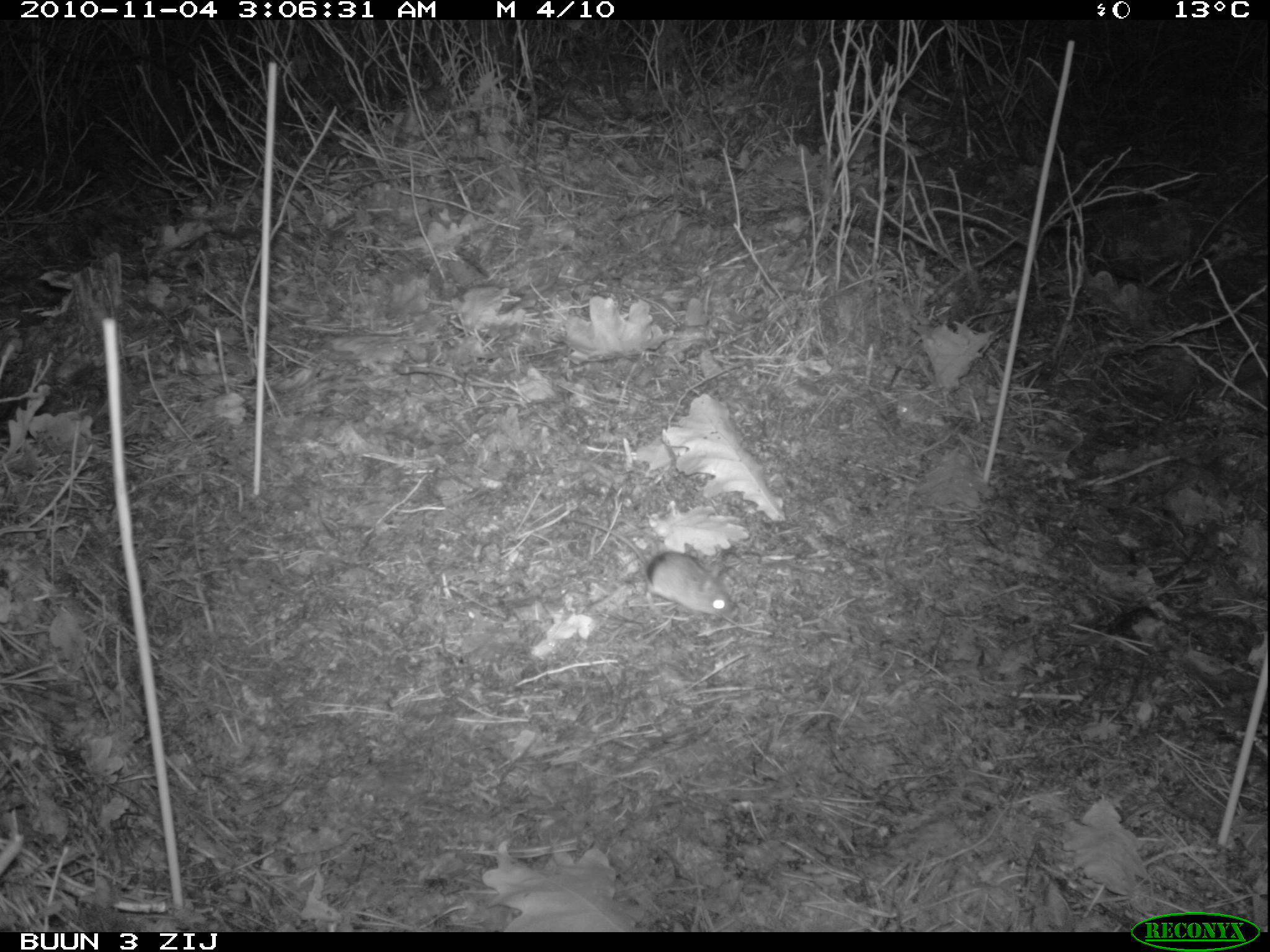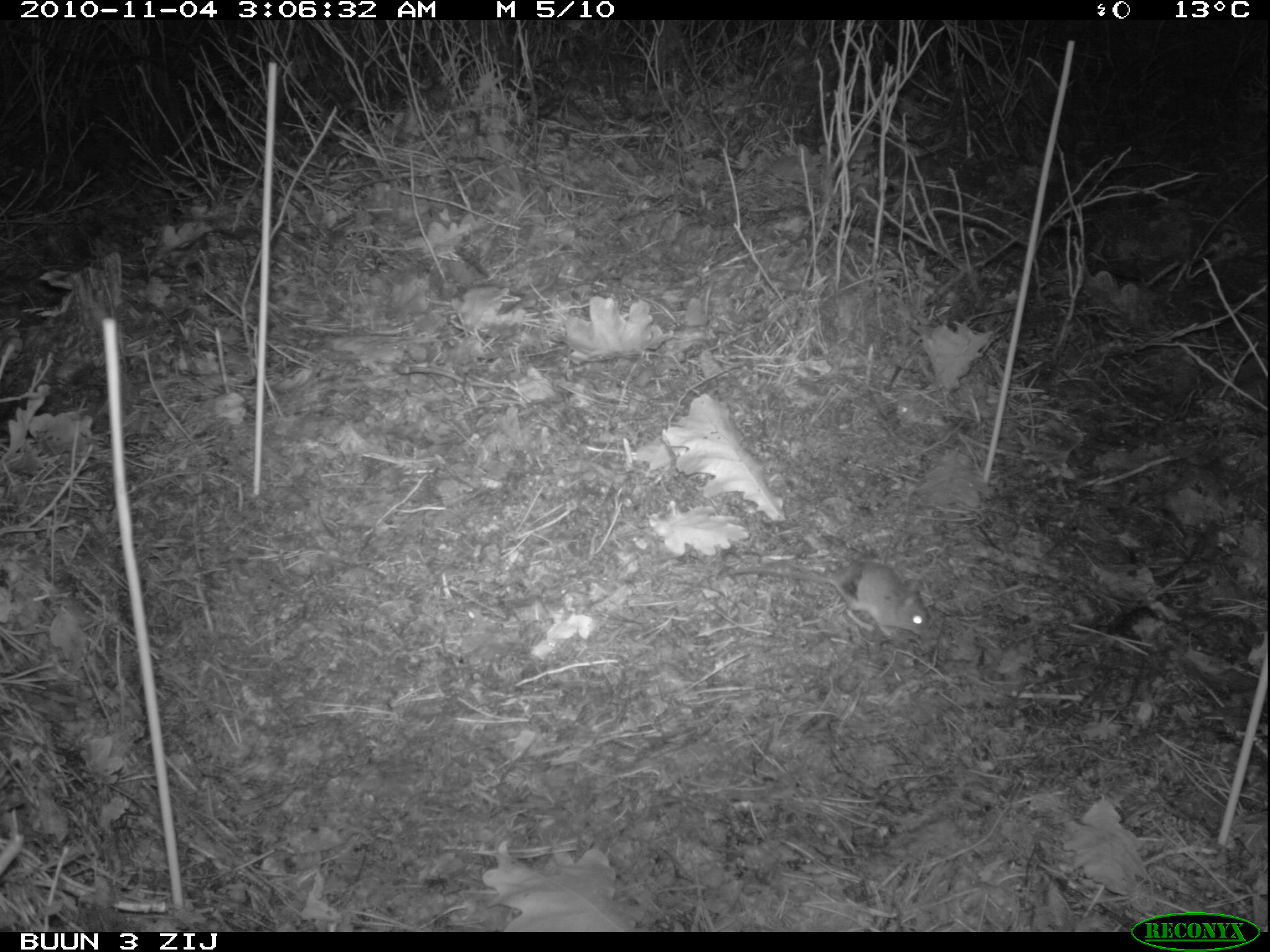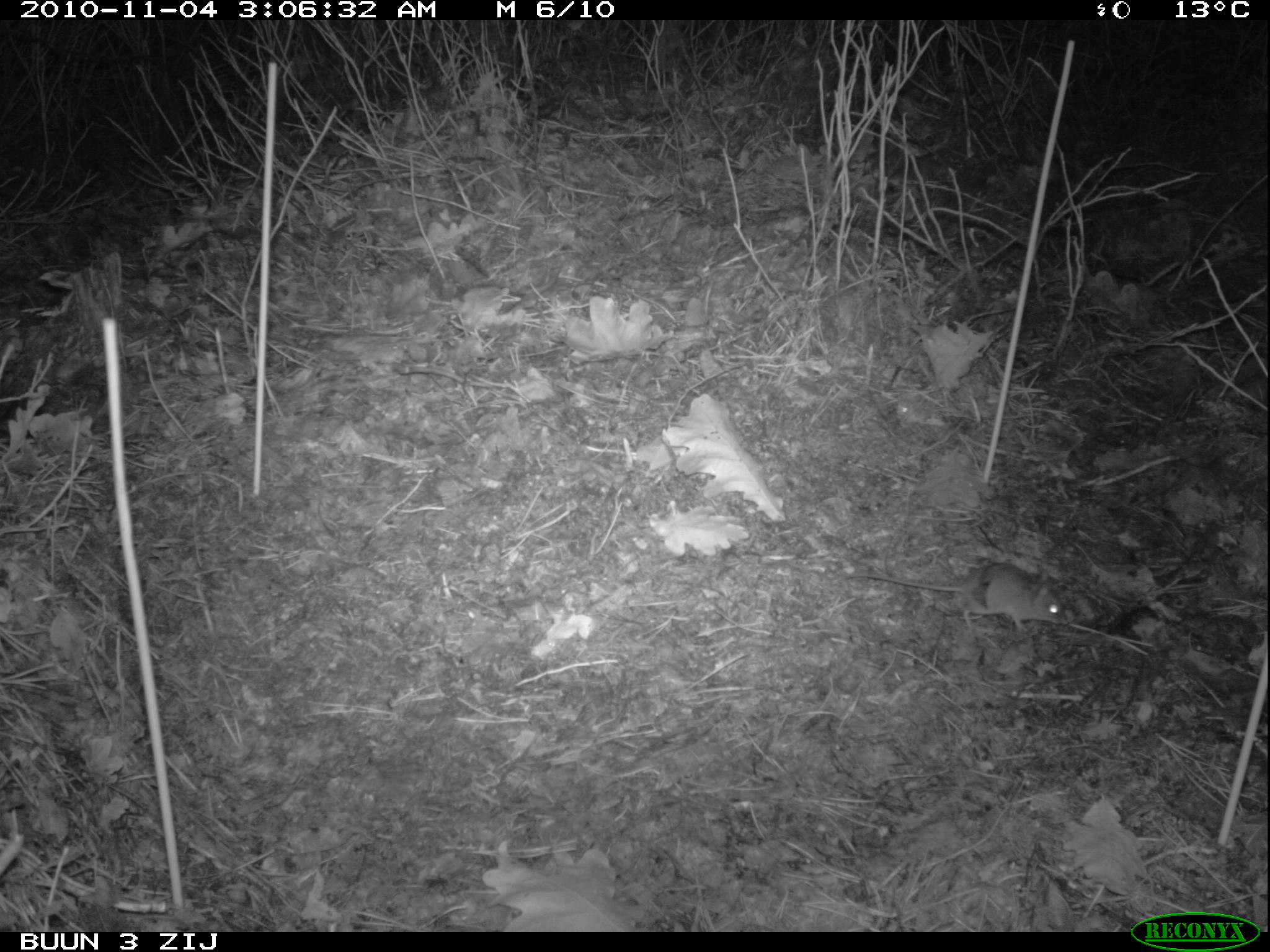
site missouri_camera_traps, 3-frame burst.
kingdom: Animalia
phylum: Chordata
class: Mammalia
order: Rodentia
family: Muridae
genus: Apodemus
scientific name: Apodemus sylvaticus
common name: wood mouse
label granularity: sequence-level